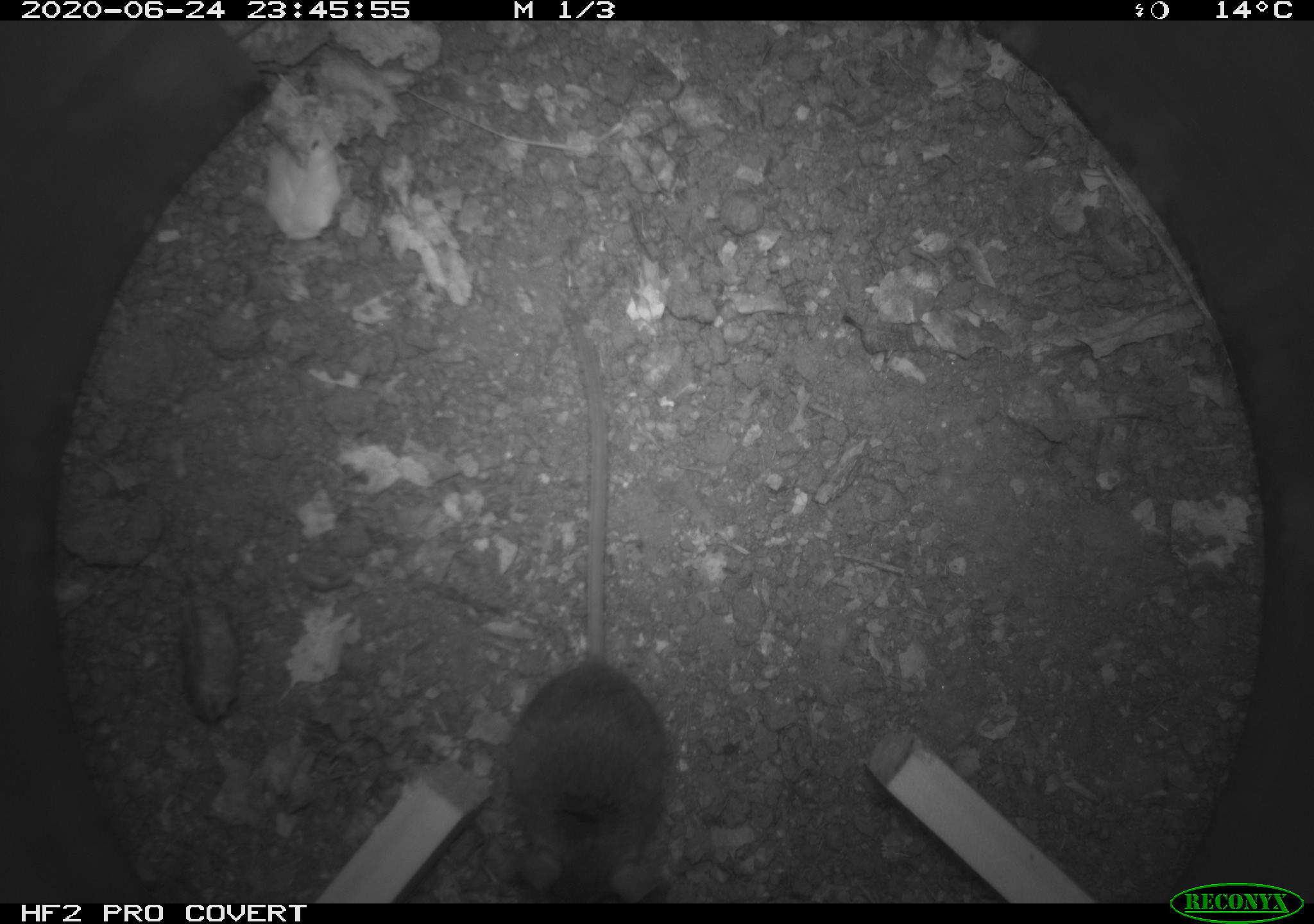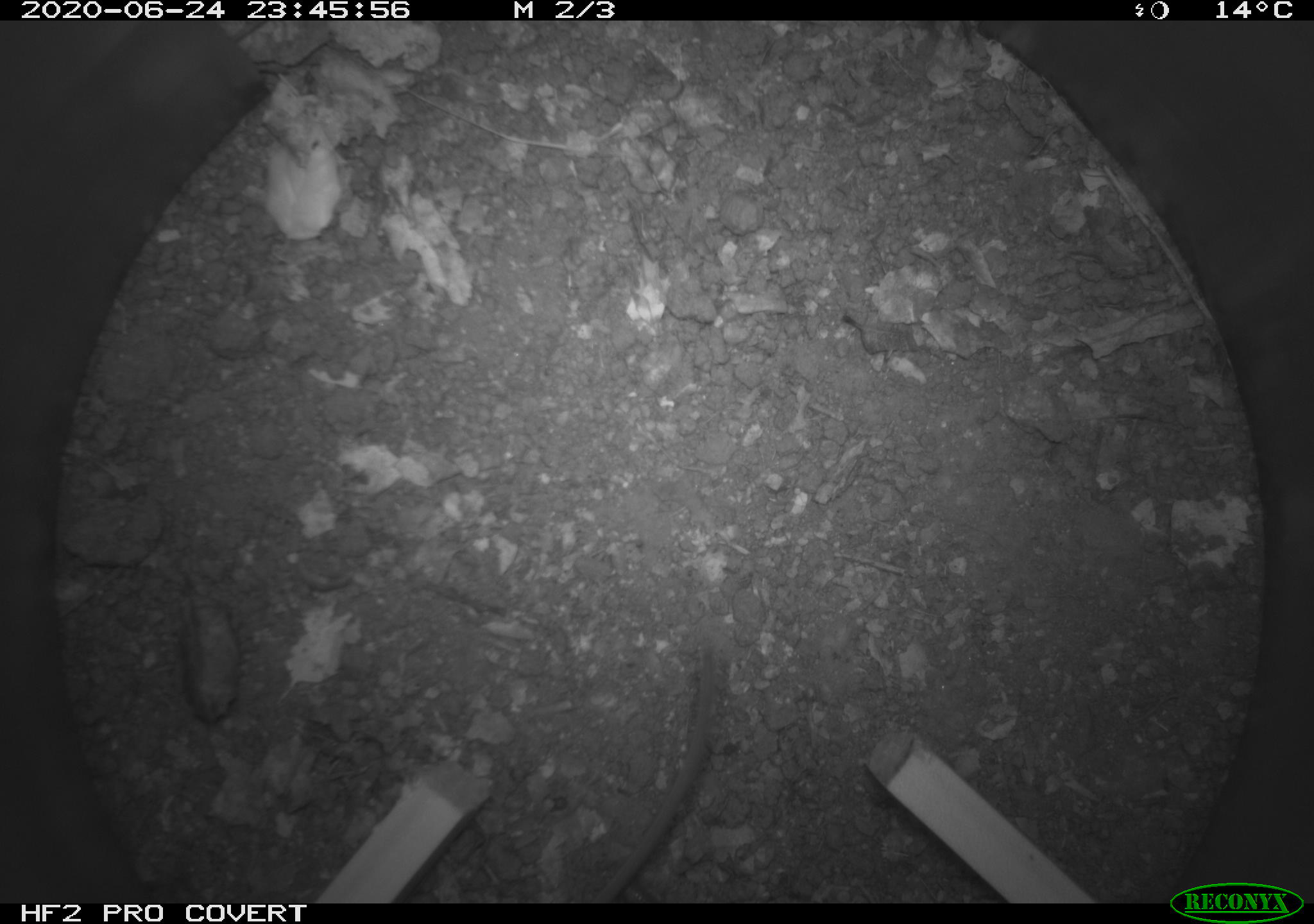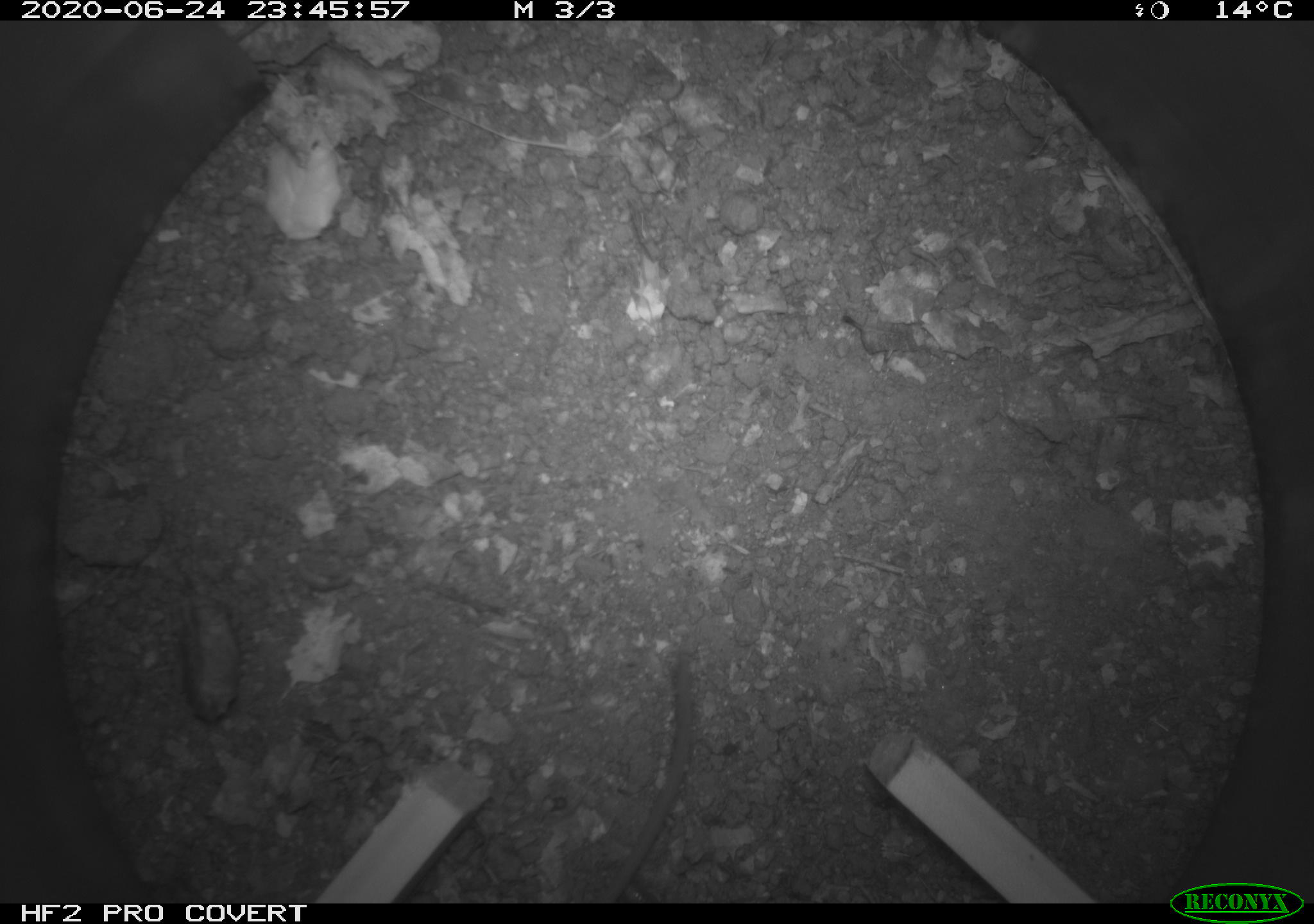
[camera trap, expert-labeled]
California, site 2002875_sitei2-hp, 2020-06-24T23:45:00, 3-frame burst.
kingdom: Animalia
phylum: Chordata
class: Mammalia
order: Rodentia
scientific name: Rodentia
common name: mouse species